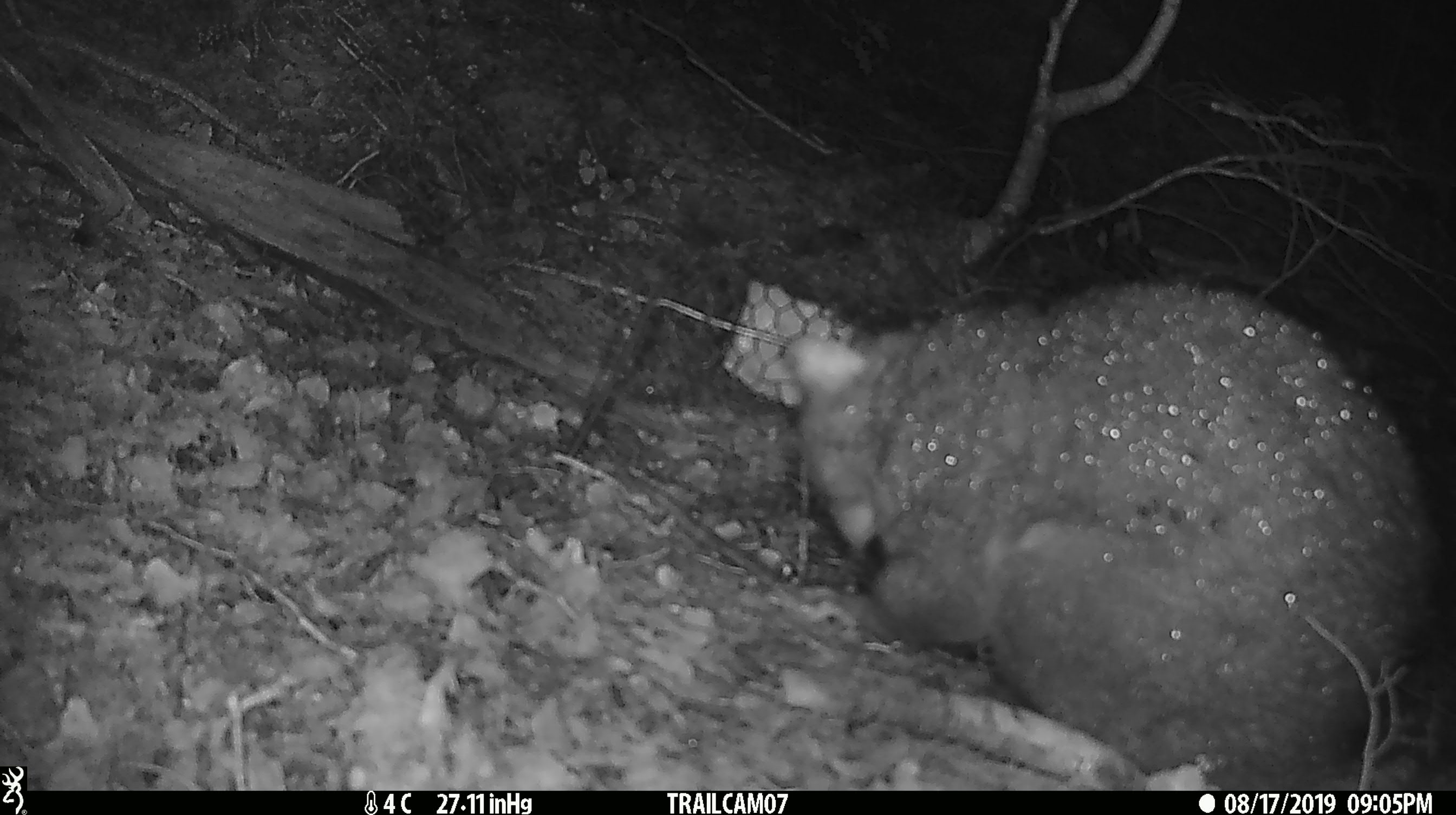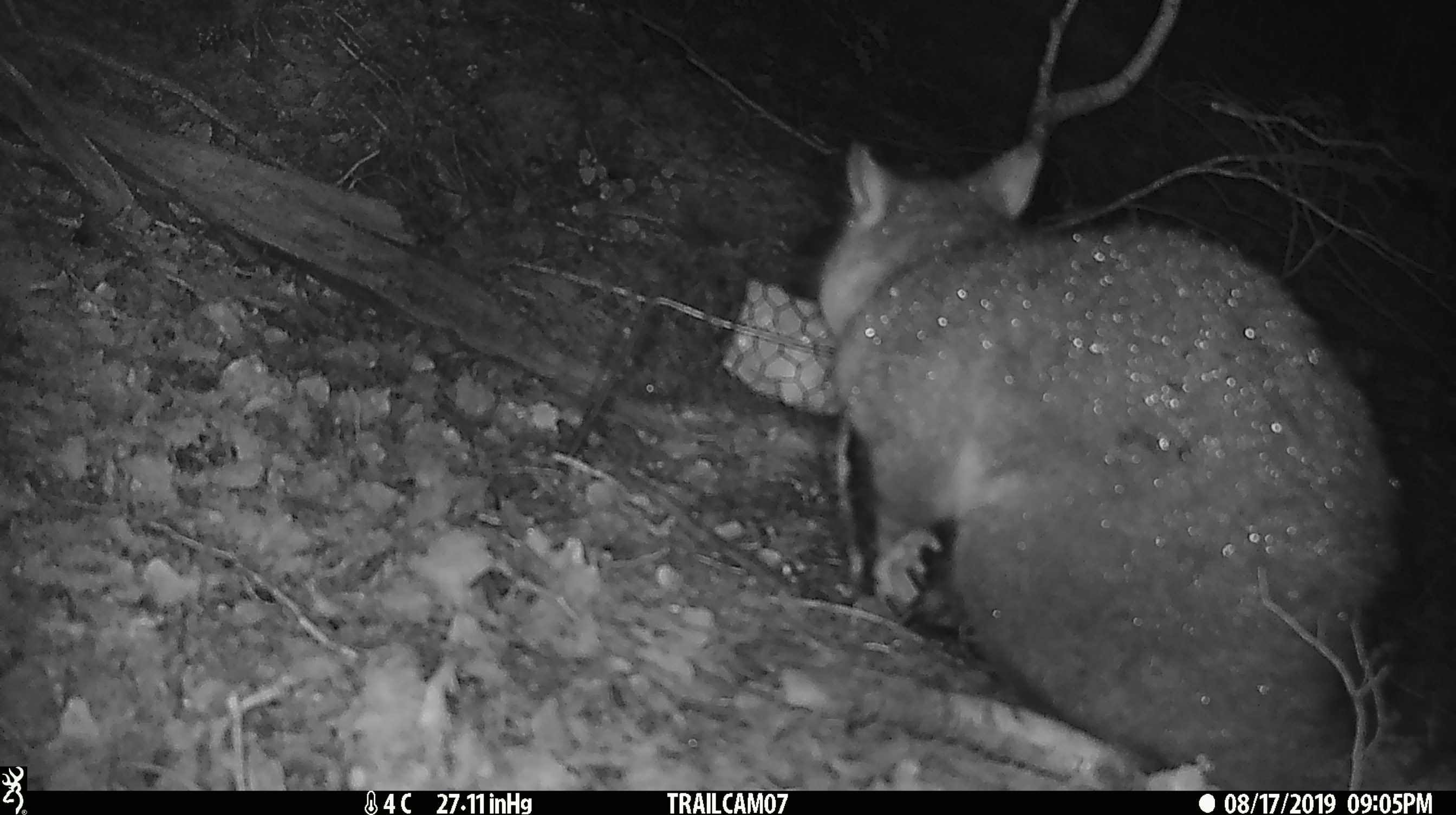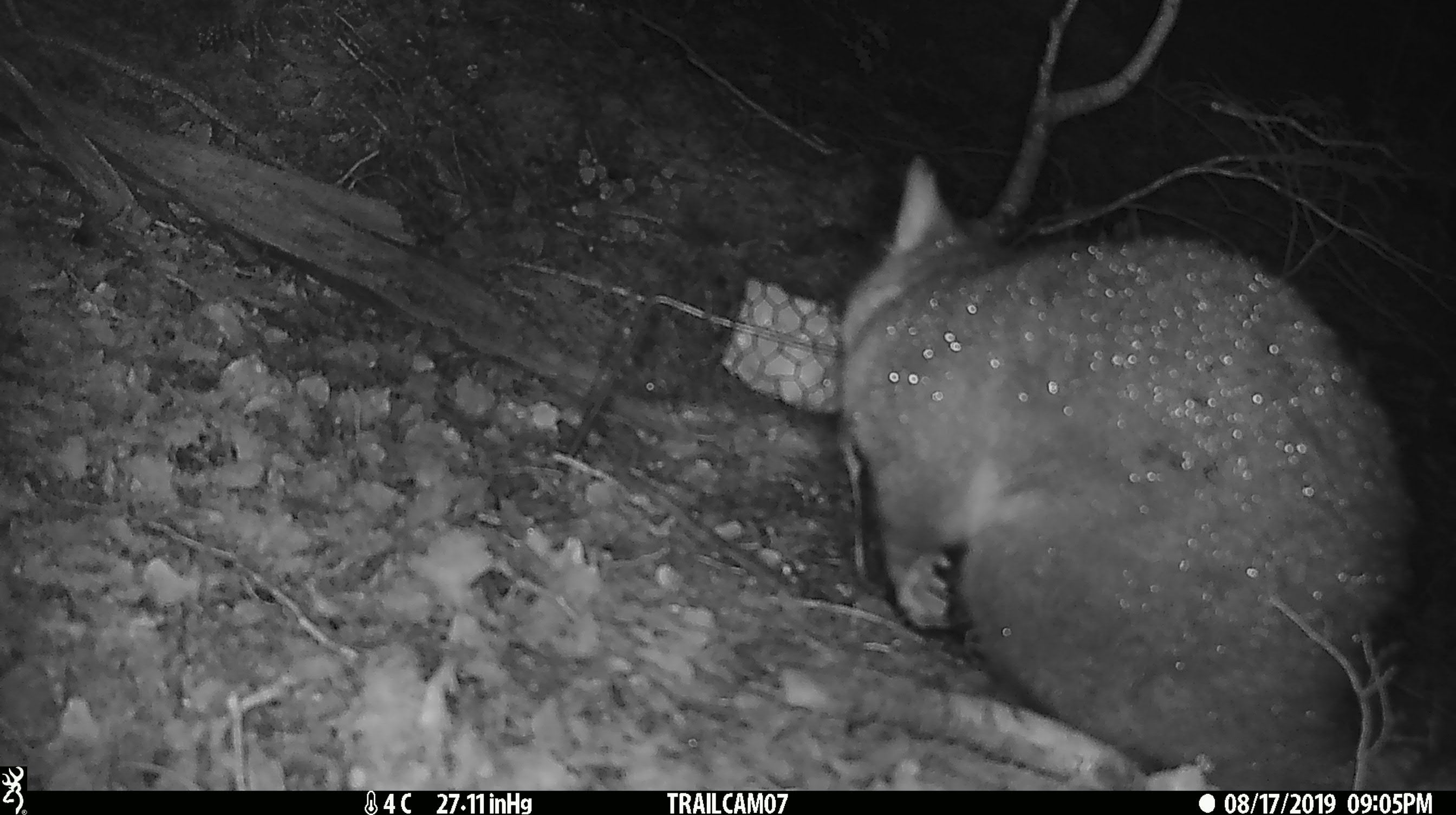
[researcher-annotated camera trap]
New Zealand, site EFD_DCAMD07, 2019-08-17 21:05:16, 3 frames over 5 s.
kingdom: Animalia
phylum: Chordata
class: Mammalia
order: Diprotodontia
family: Phalangeridae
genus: Trichosurus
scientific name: Trichosurus vulpecula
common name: common brushtail possum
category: possum